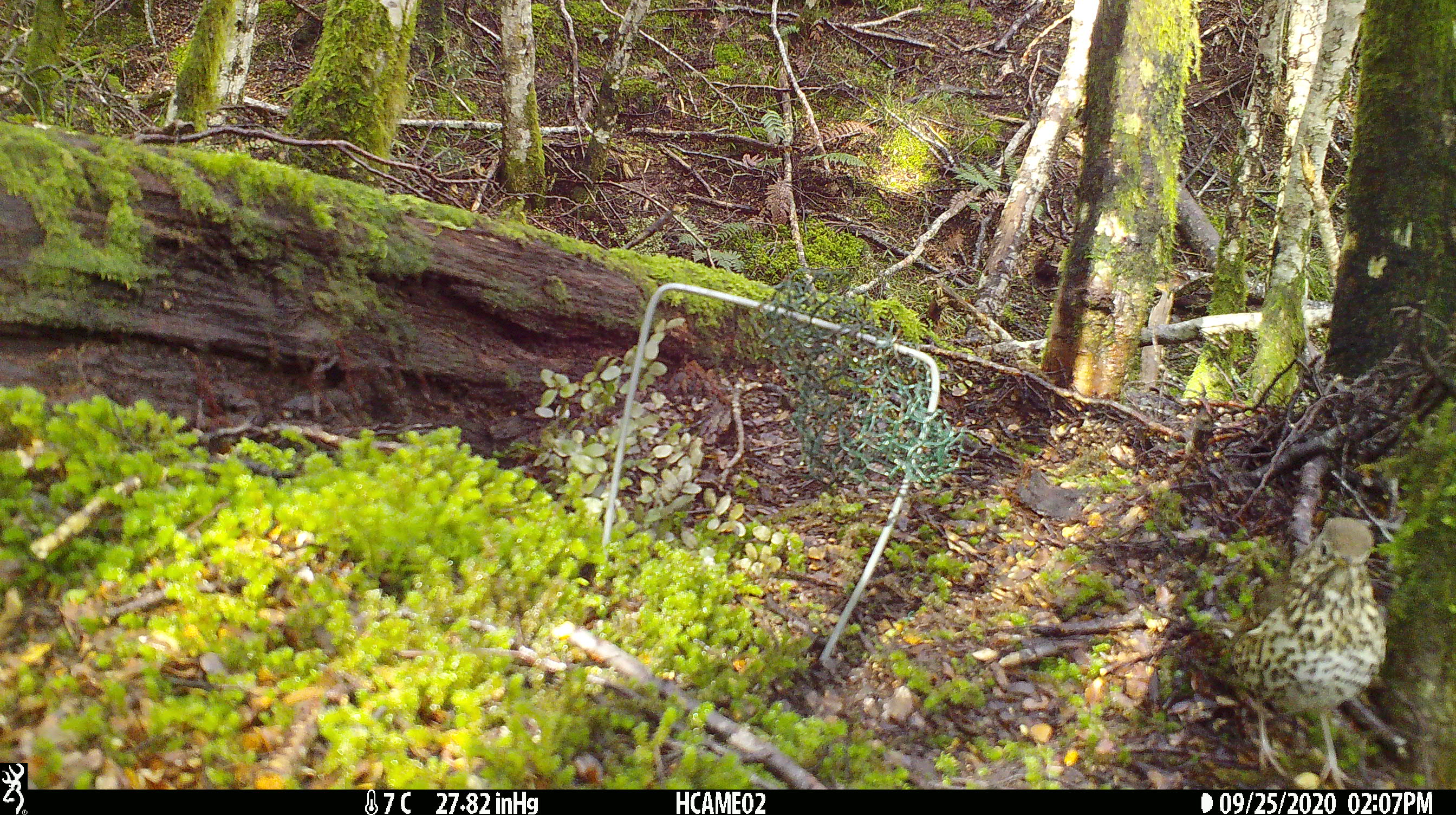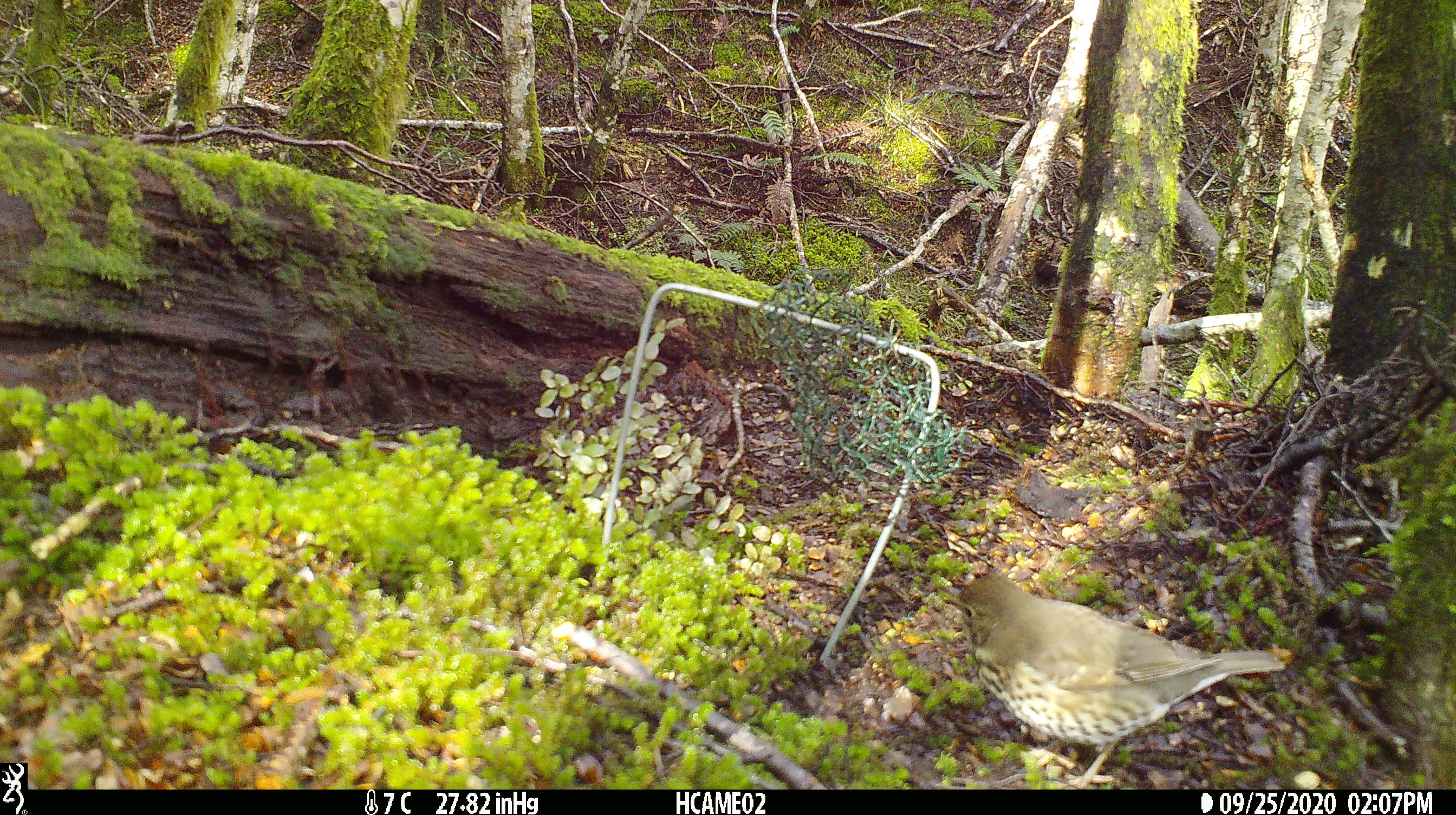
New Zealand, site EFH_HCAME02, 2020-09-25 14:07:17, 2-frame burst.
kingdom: Animalia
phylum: Chordata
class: Aves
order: Passeriformes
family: Turdidae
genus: Turdus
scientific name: Turdus philomelos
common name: song thrush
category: thrush